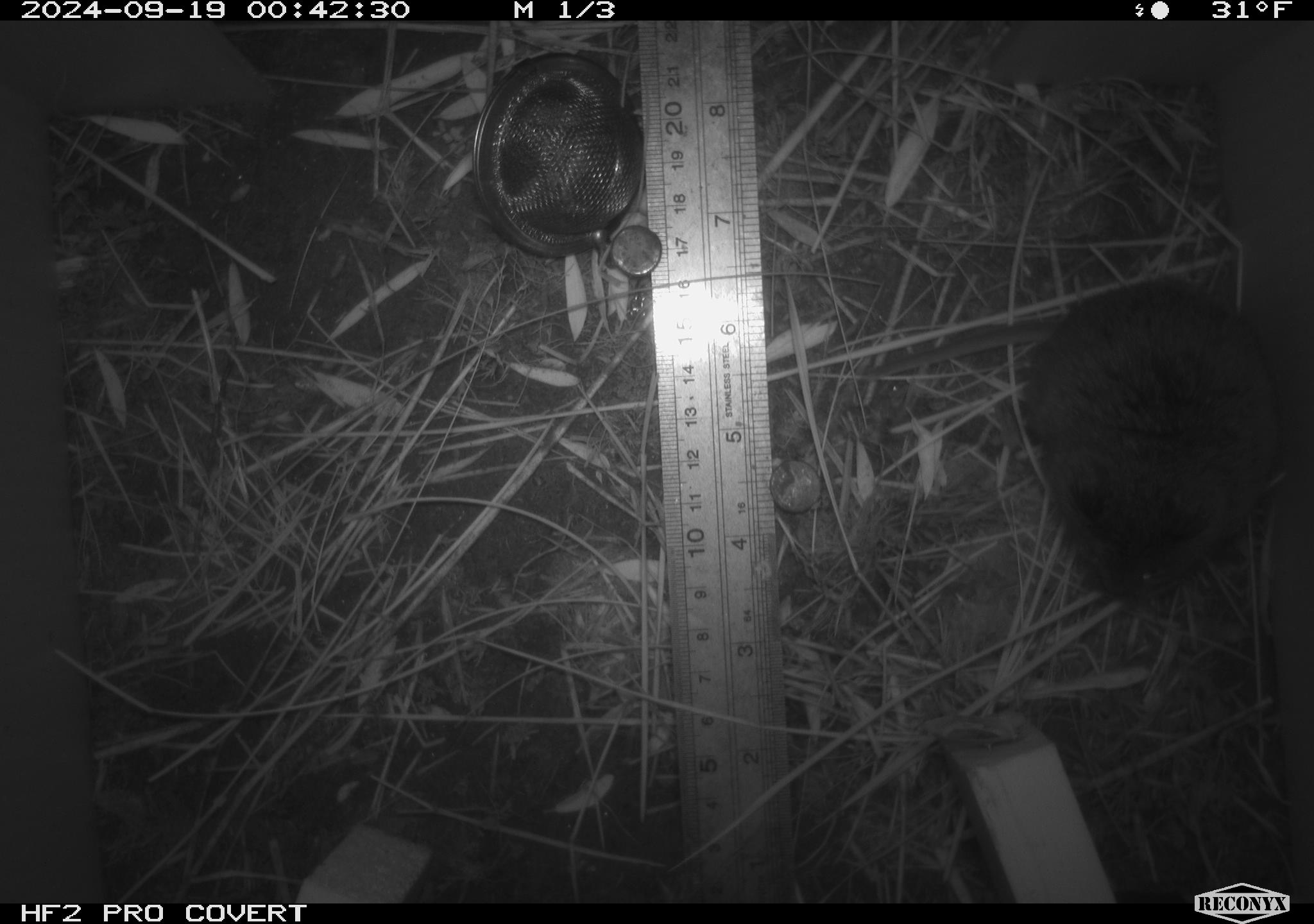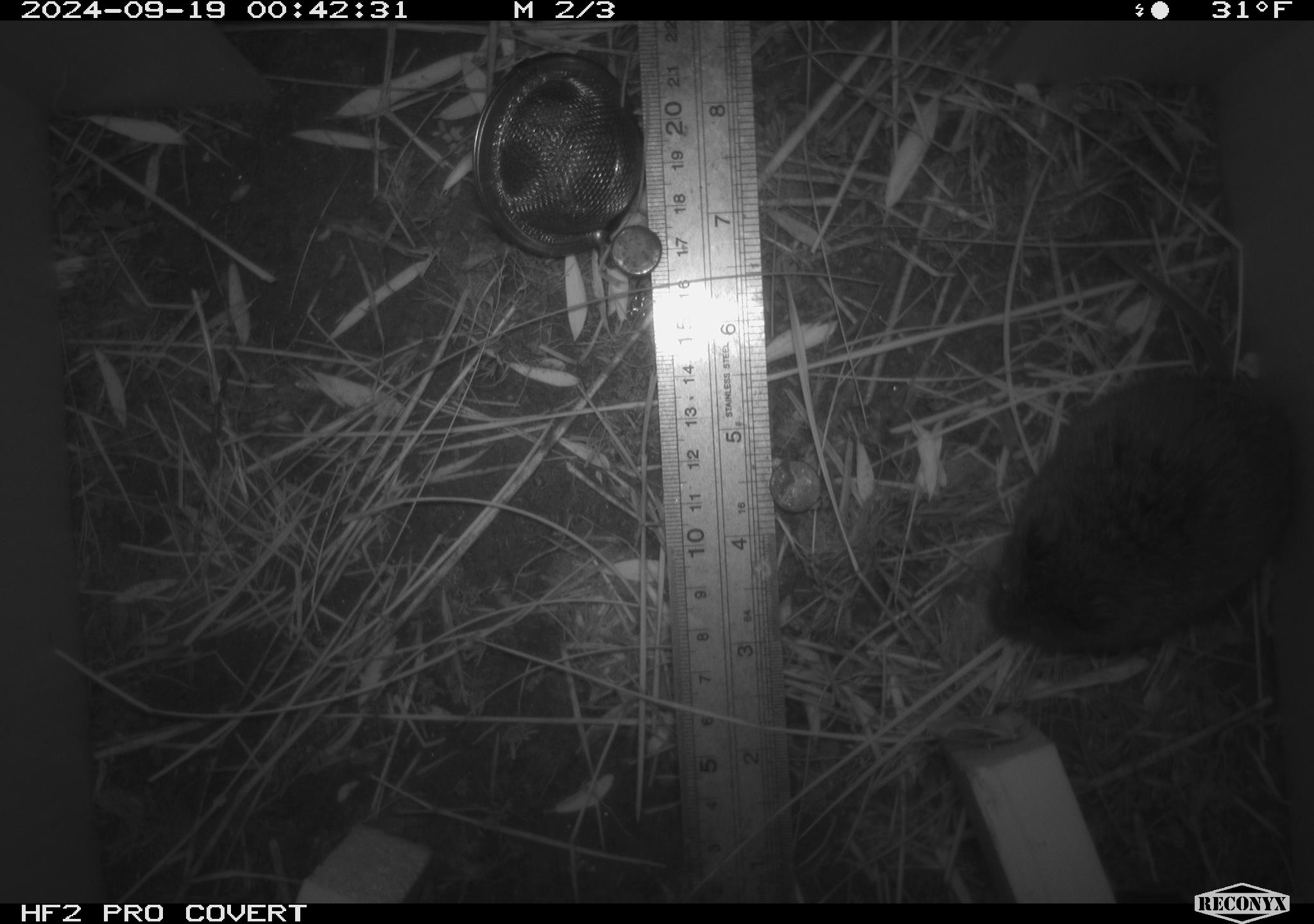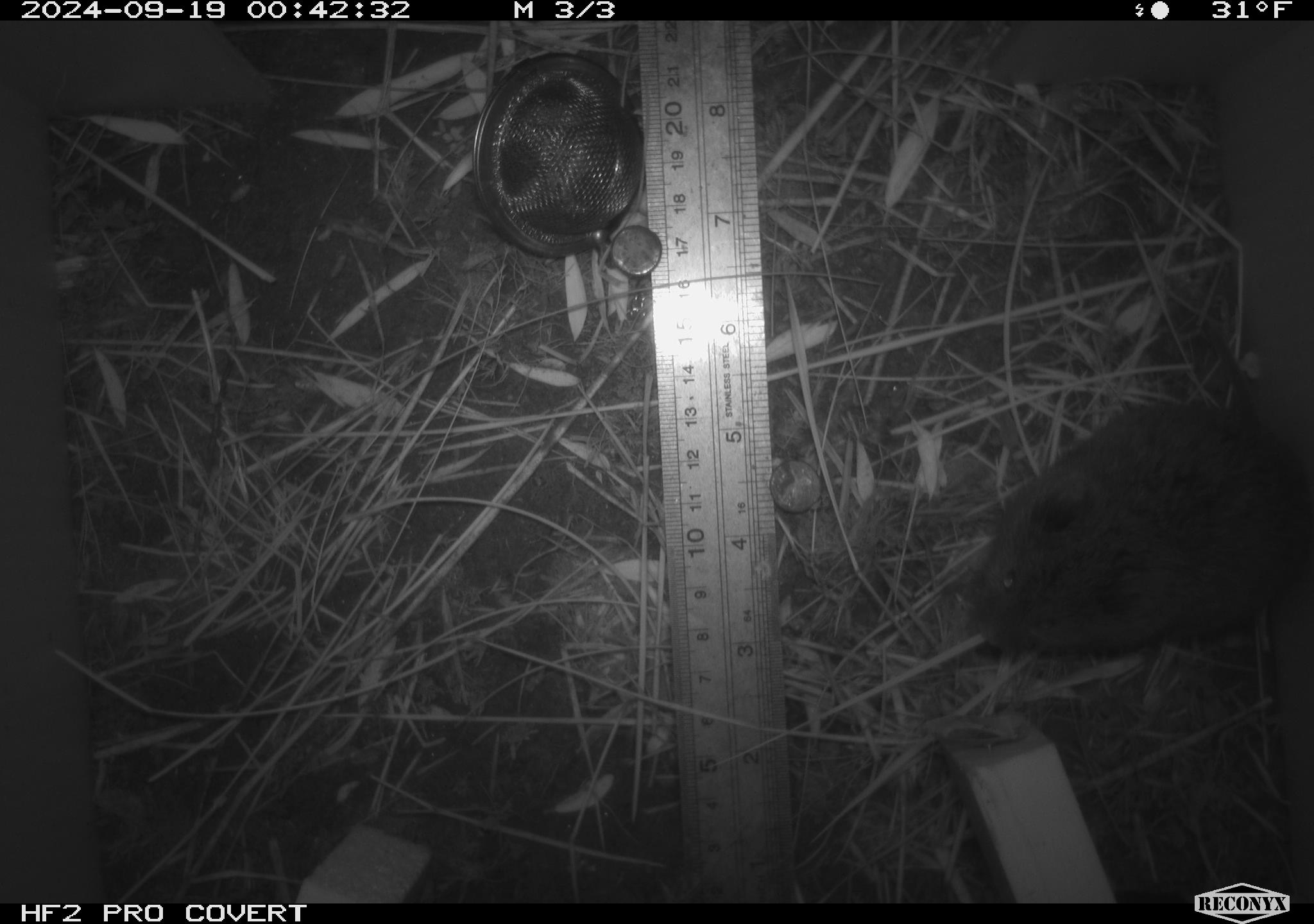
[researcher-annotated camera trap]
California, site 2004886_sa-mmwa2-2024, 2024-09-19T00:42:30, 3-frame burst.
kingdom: Animalia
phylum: Chordata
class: Mammalia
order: Rodentia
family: Cricetidae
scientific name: Arvicolinae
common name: voles, lemmings, and muskrats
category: arvicolinae subfamily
Arvicolinae subfamily (voles, lemmings, and muskrats) (Arvicolinae).